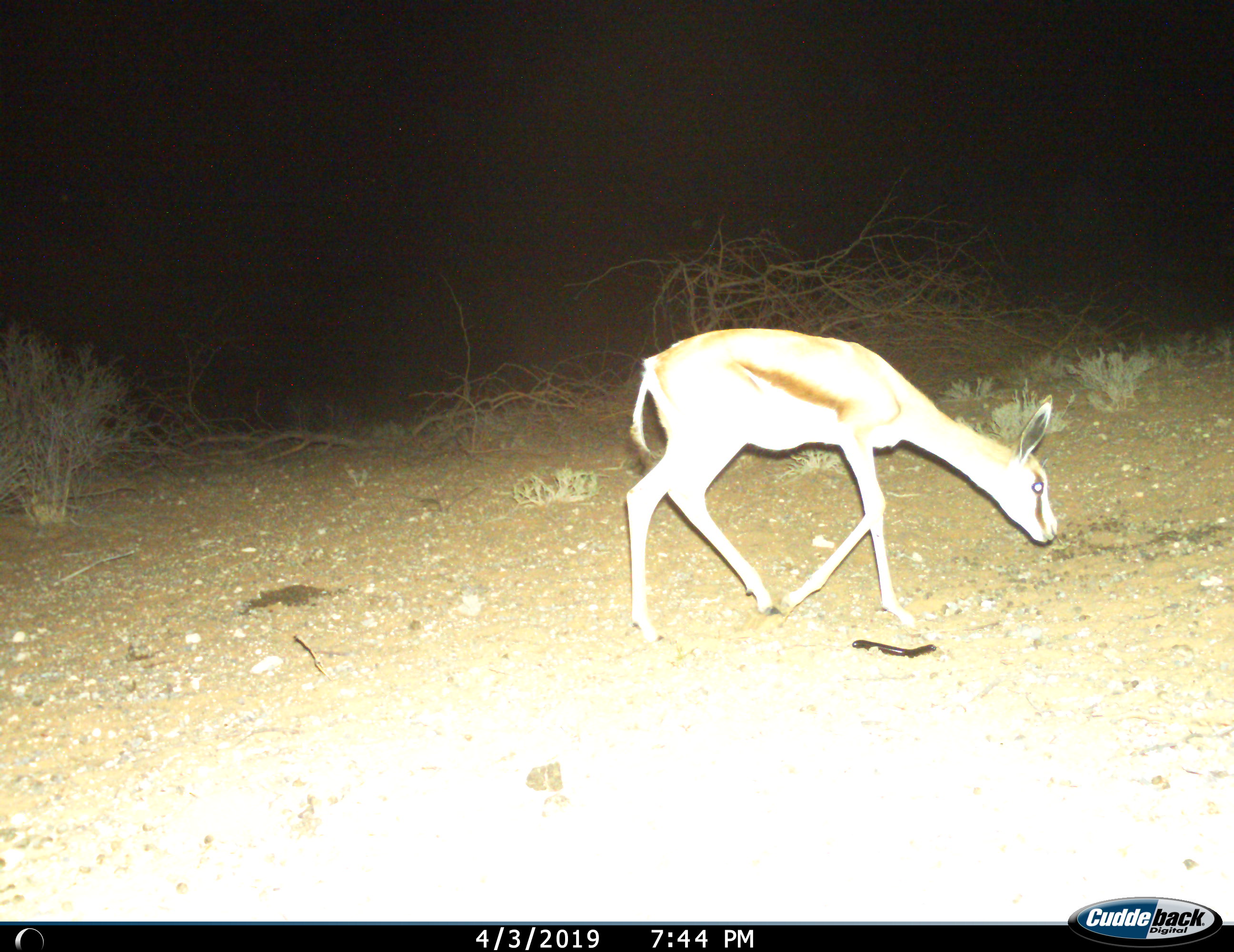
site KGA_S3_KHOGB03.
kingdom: Animalia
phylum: Chordata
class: Mammalia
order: Artiodactyla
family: Bovidae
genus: Antidorcas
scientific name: Antidorcas marsupialis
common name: springbok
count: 1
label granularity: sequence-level